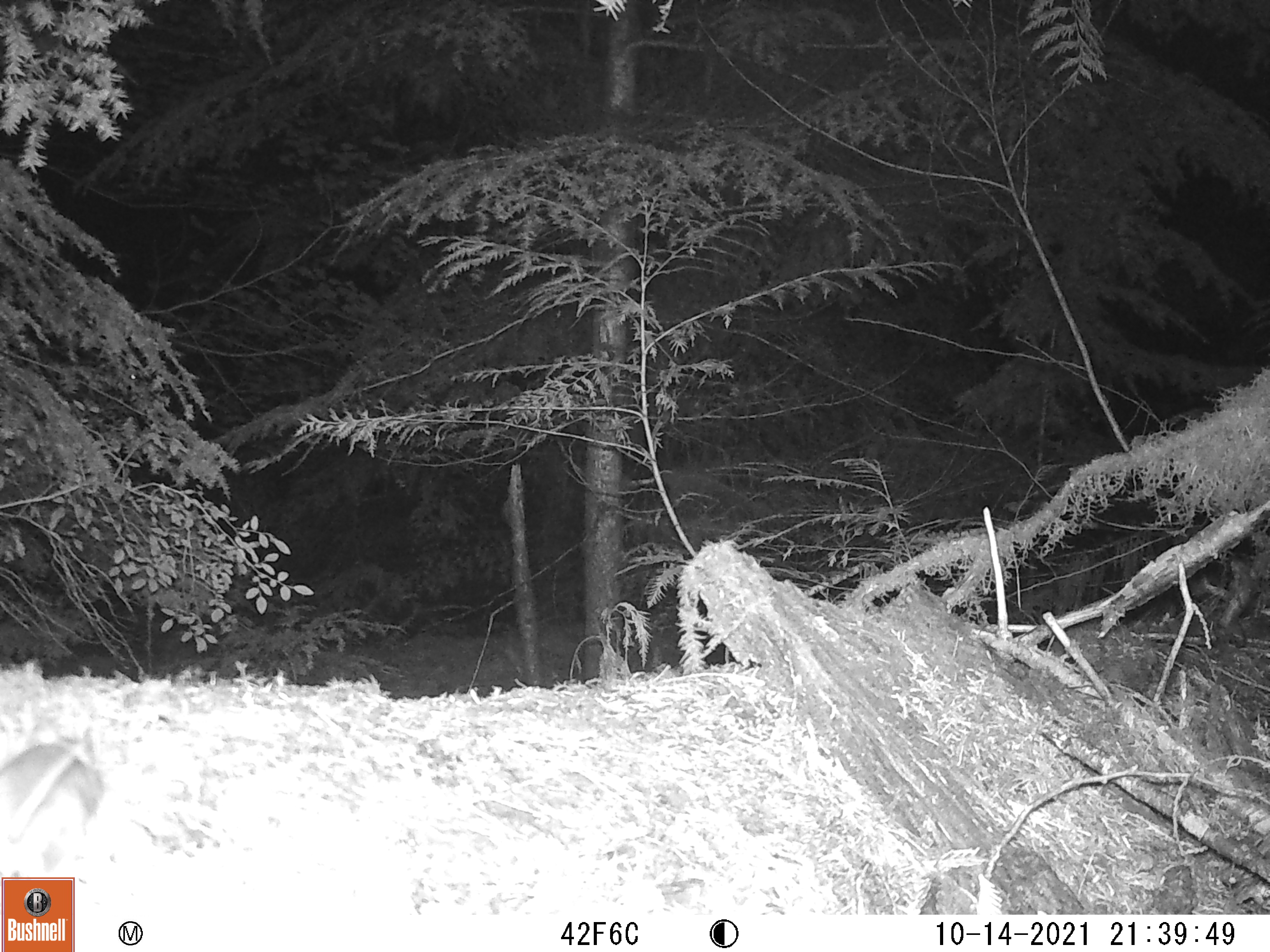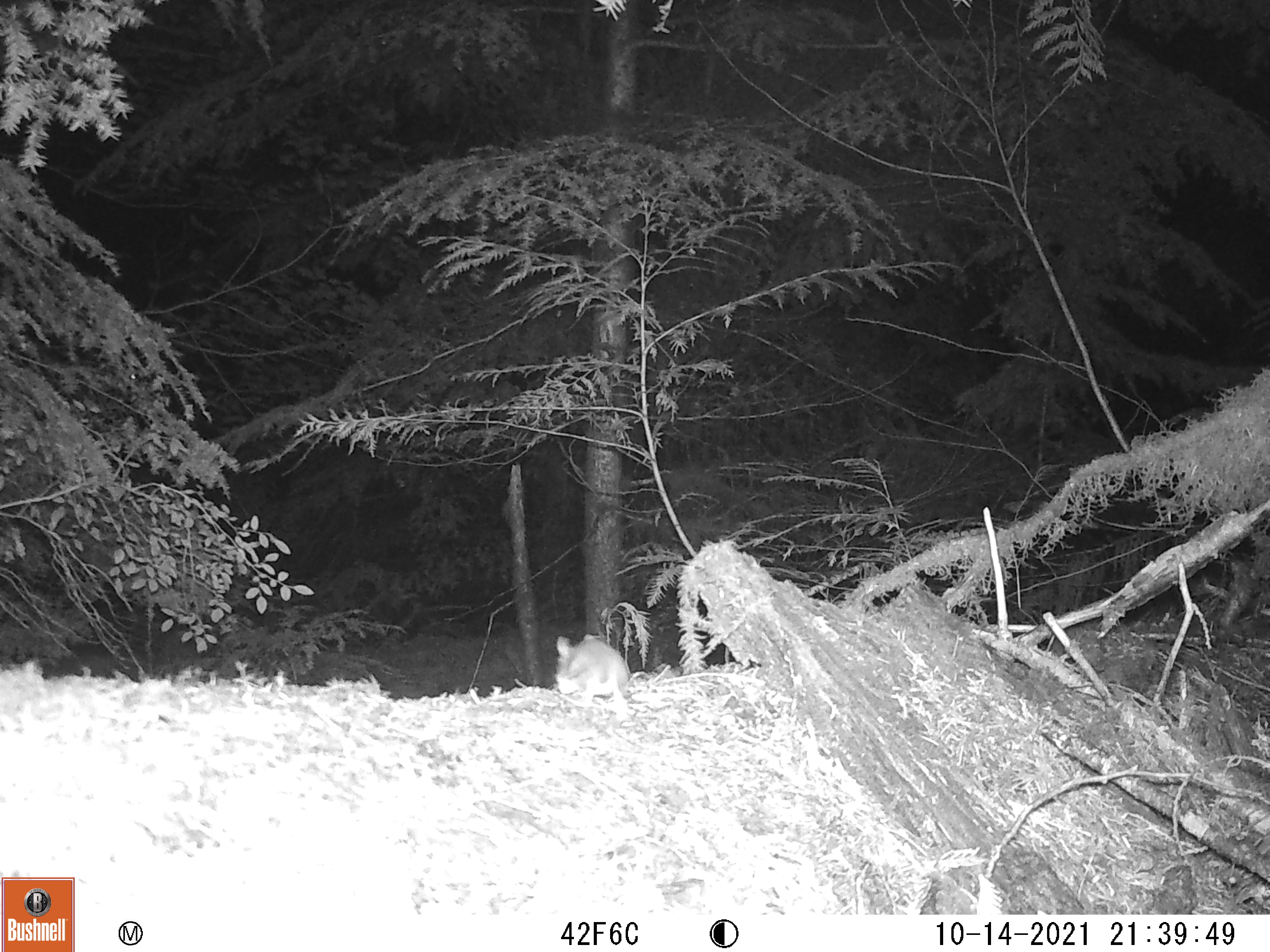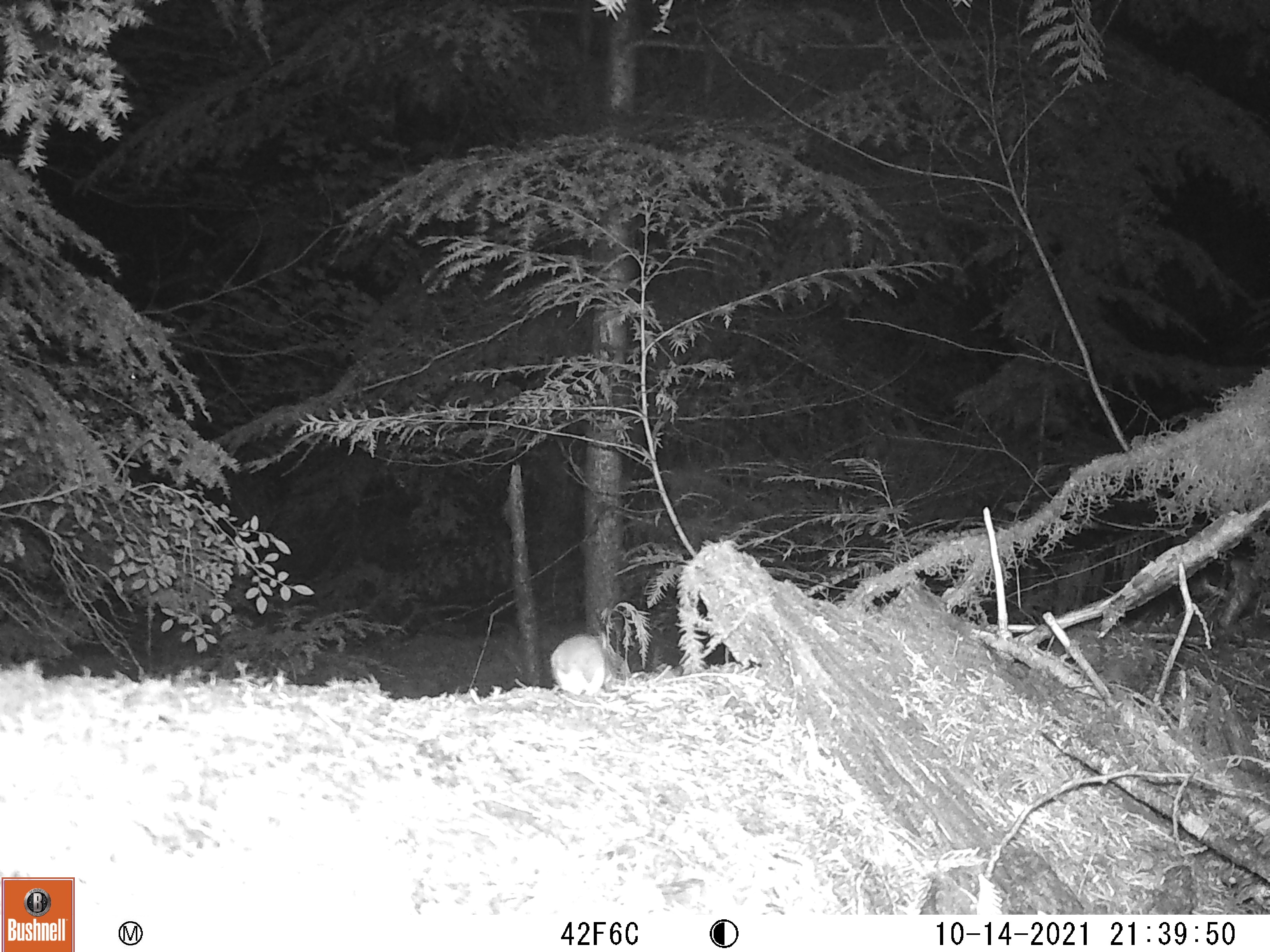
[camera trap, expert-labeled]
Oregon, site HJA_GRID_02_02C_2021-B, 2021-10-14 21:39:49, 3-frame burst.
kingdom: Animalia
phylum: Chordata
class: Mammalia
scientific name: Mammalia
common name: small mammal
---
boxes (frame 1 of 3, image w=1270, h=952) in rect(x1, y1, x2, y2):
small mammal: rect(7, 700, 126, 869)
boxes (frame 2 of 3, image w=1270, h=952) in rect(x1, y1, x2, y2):
small mammal: rect(550, 626, 641, 700)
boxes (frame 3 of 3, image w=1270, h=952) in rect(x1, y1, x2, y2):
small mammal: rect(515, 619, 626, 697)